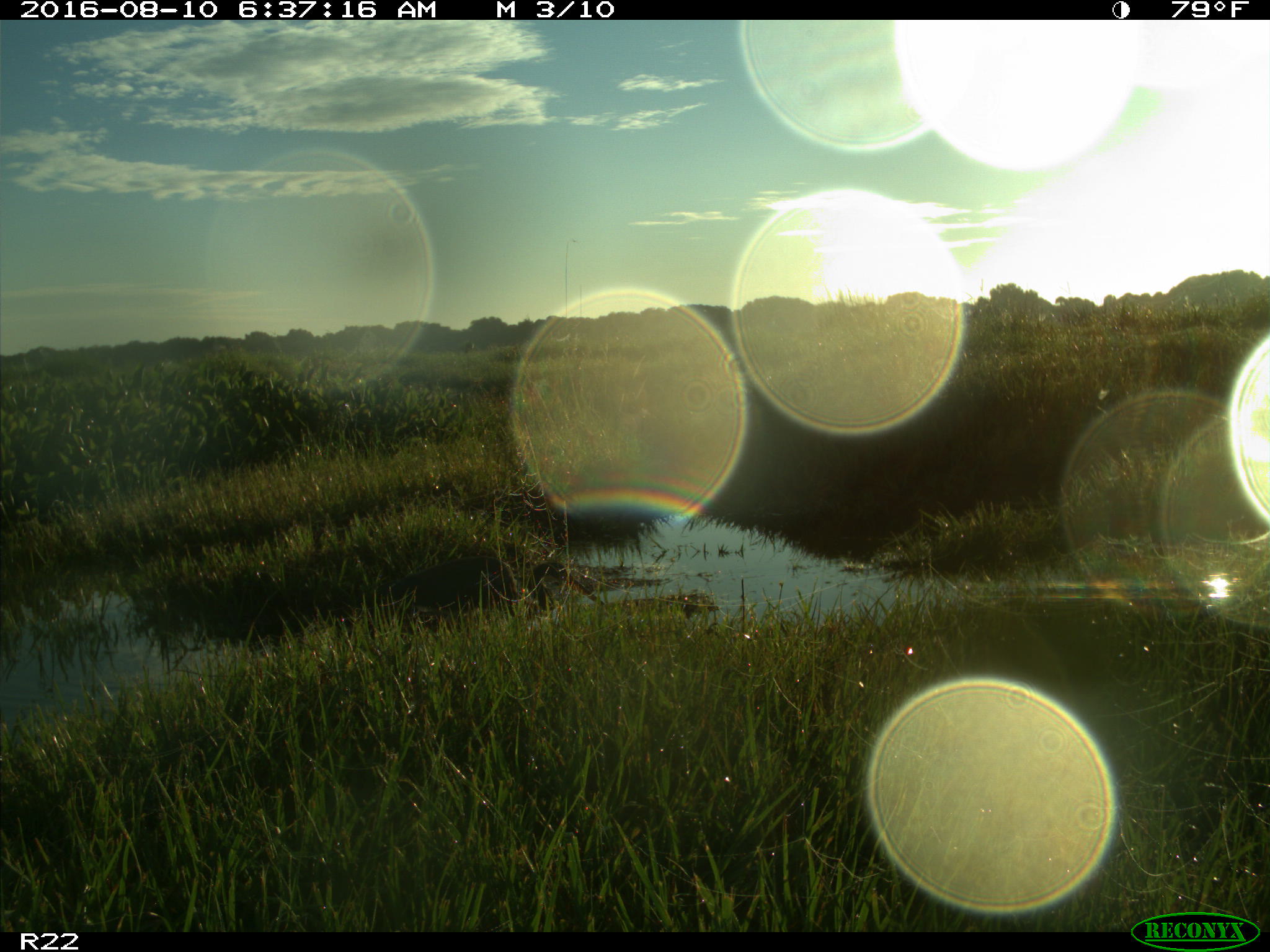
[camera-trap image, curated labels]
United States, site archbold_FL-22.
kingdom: Animalia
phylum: Chordata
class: Aves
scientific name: Aves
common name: birds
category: unidentified bird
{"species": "unidentified bird (birds) (Aves)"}